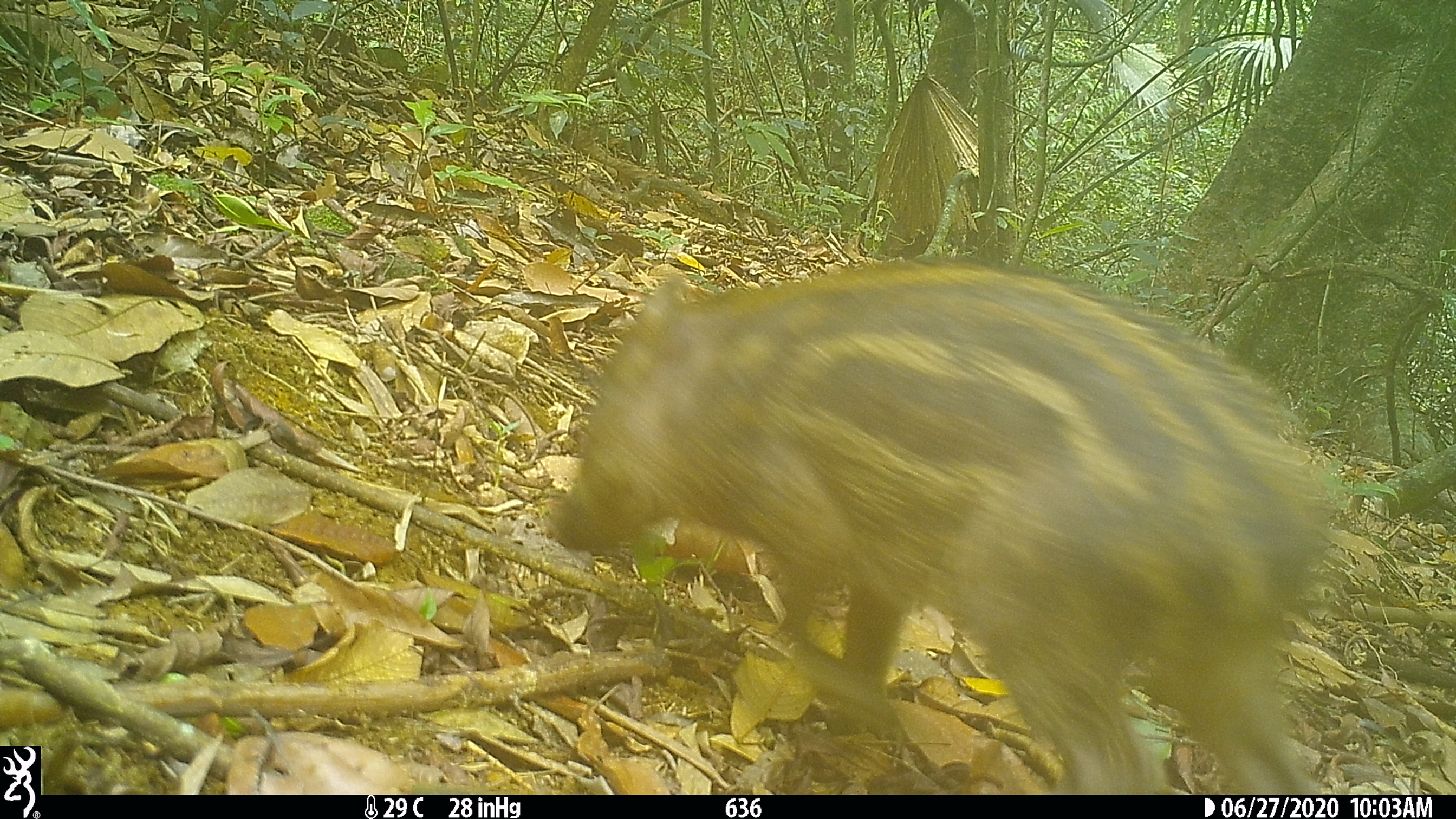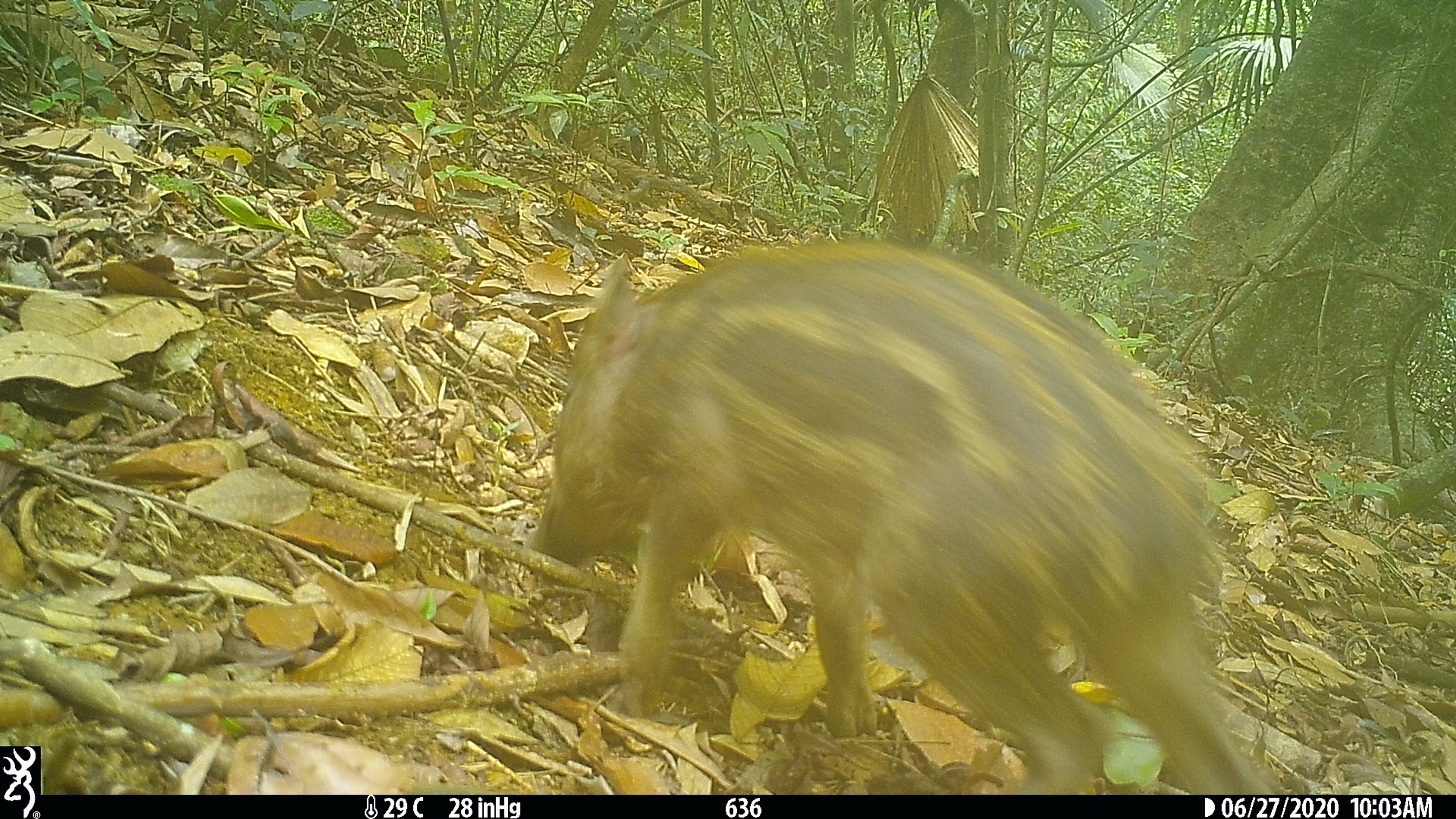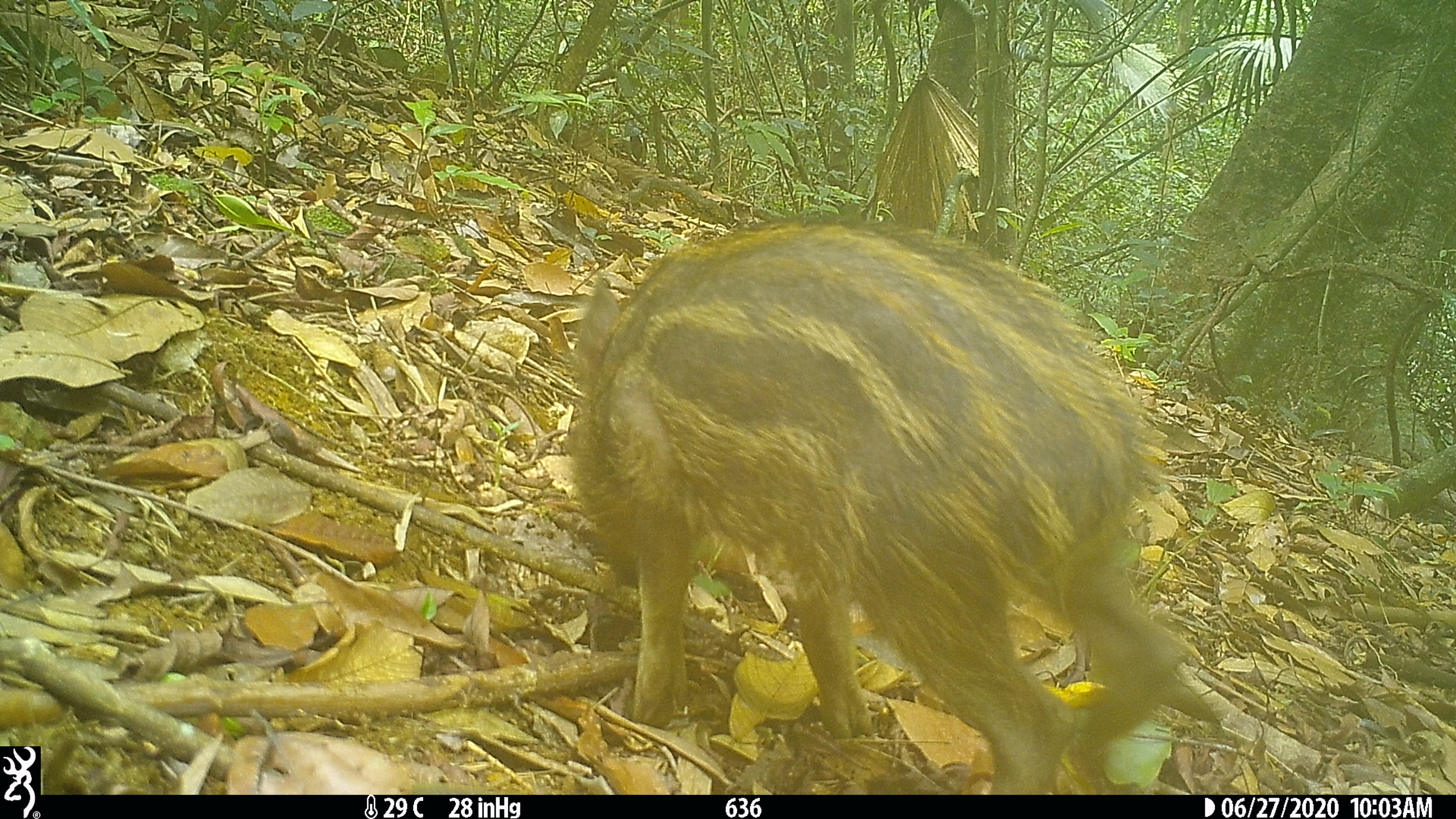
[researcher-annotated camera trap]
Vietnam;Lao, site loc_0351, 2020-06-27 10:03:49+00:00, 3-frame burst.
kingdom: Animalia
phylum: Chordata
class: Mammalia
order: Artiodactyla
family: Suidae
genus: Sus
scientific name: Sus scrofa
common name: eurasian wild pig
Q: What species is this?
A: Eurasian wild pig (Sus scrofa).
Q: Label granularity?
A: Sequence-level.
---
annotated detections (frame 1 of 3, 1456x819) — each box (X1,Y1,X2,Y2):
eurasian wild pig: (545,254,1342,794)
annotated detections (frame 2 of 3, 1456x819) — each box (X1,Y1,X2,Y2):
eurasian wild pig: (522,233,1275,794)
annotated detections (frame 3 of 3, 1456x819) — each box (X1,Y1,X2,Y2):
eurasian wild pig: (567,213,1191,794)